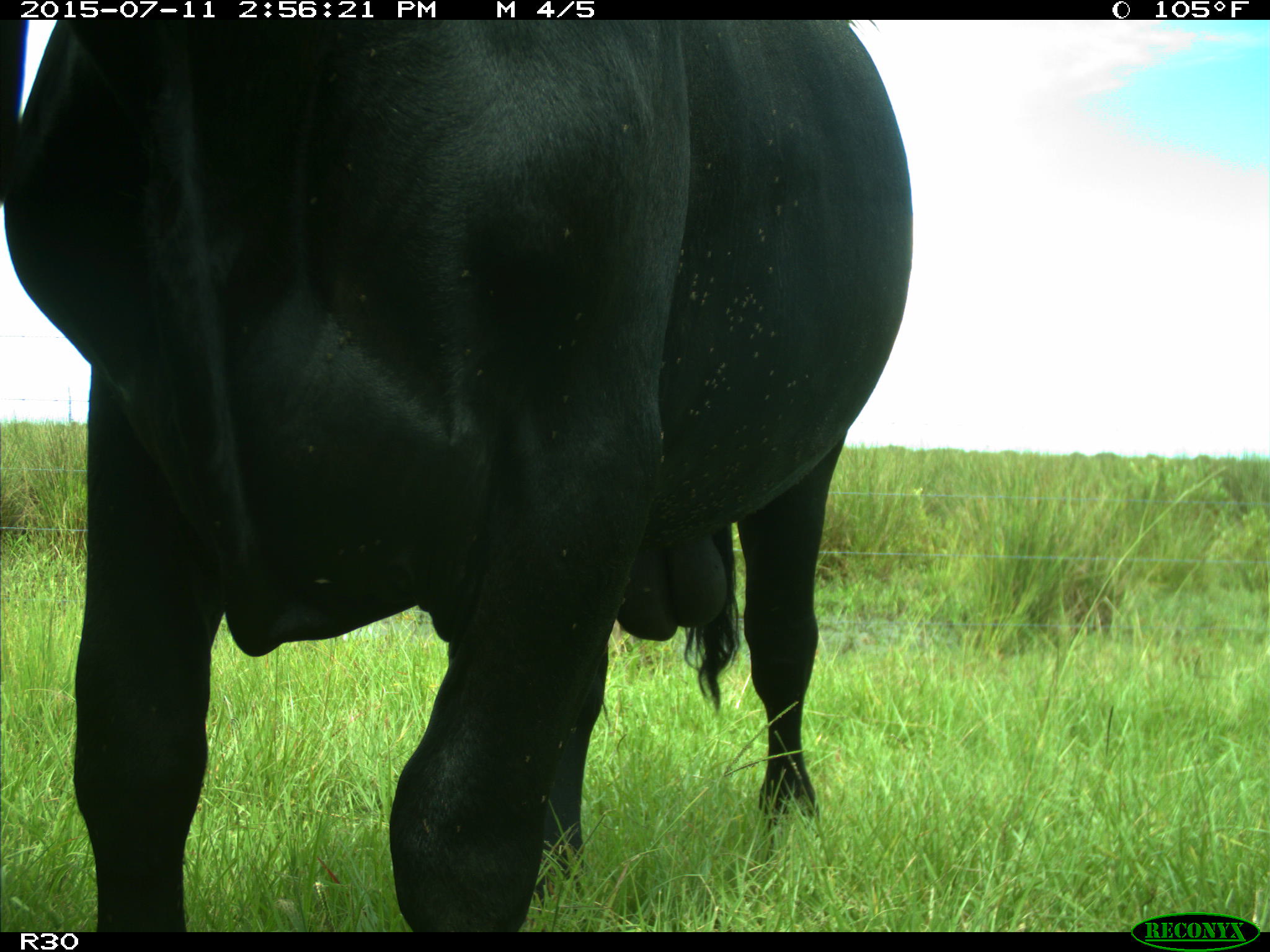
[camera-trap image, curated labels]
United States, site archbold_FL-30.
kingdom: Animalia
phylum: Chordata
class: Mammalia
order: Artiodactyla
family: Bovidae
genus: Bos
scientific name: Bos taurus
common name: domestic cow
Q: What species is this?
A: Bos taurus (domestic cow).